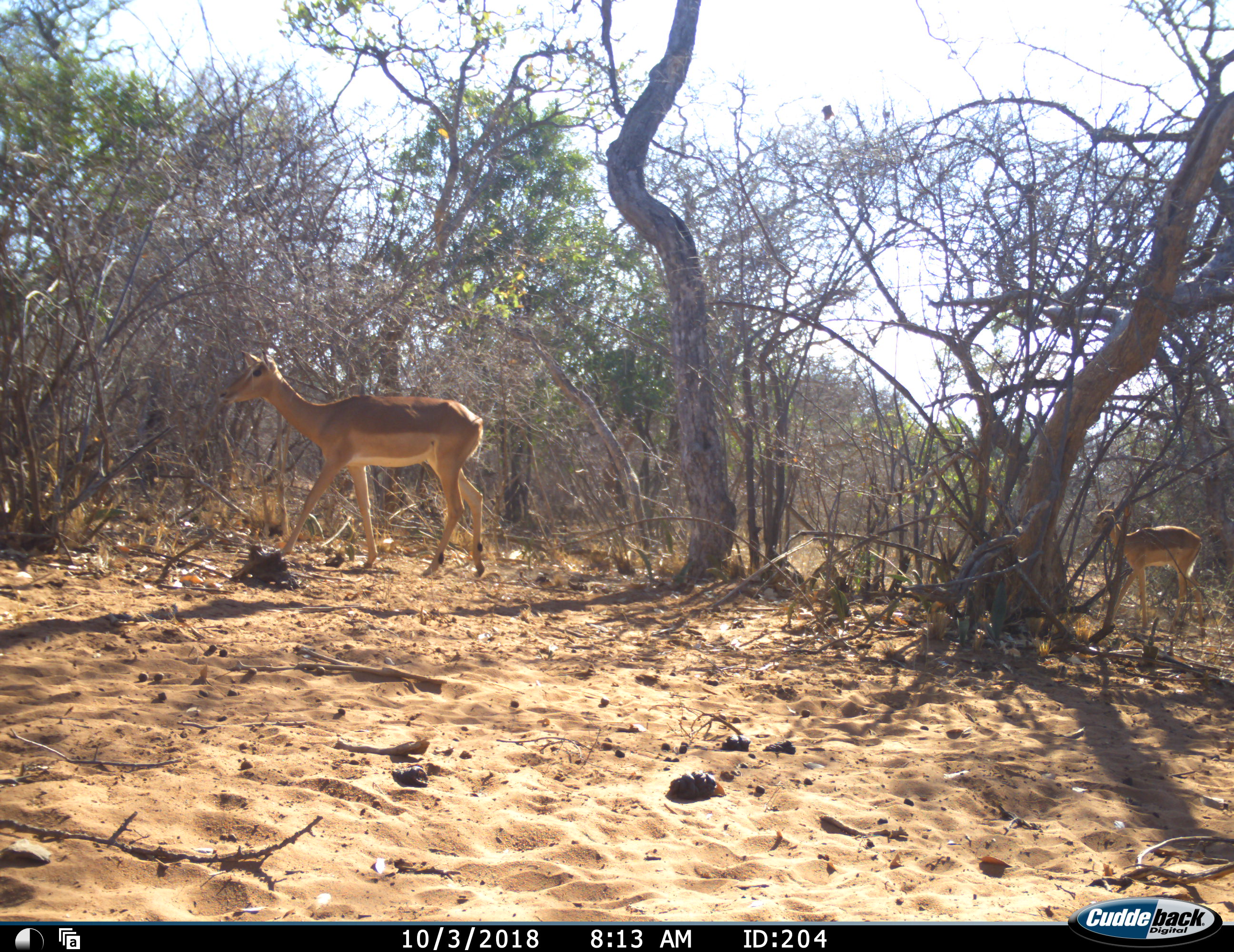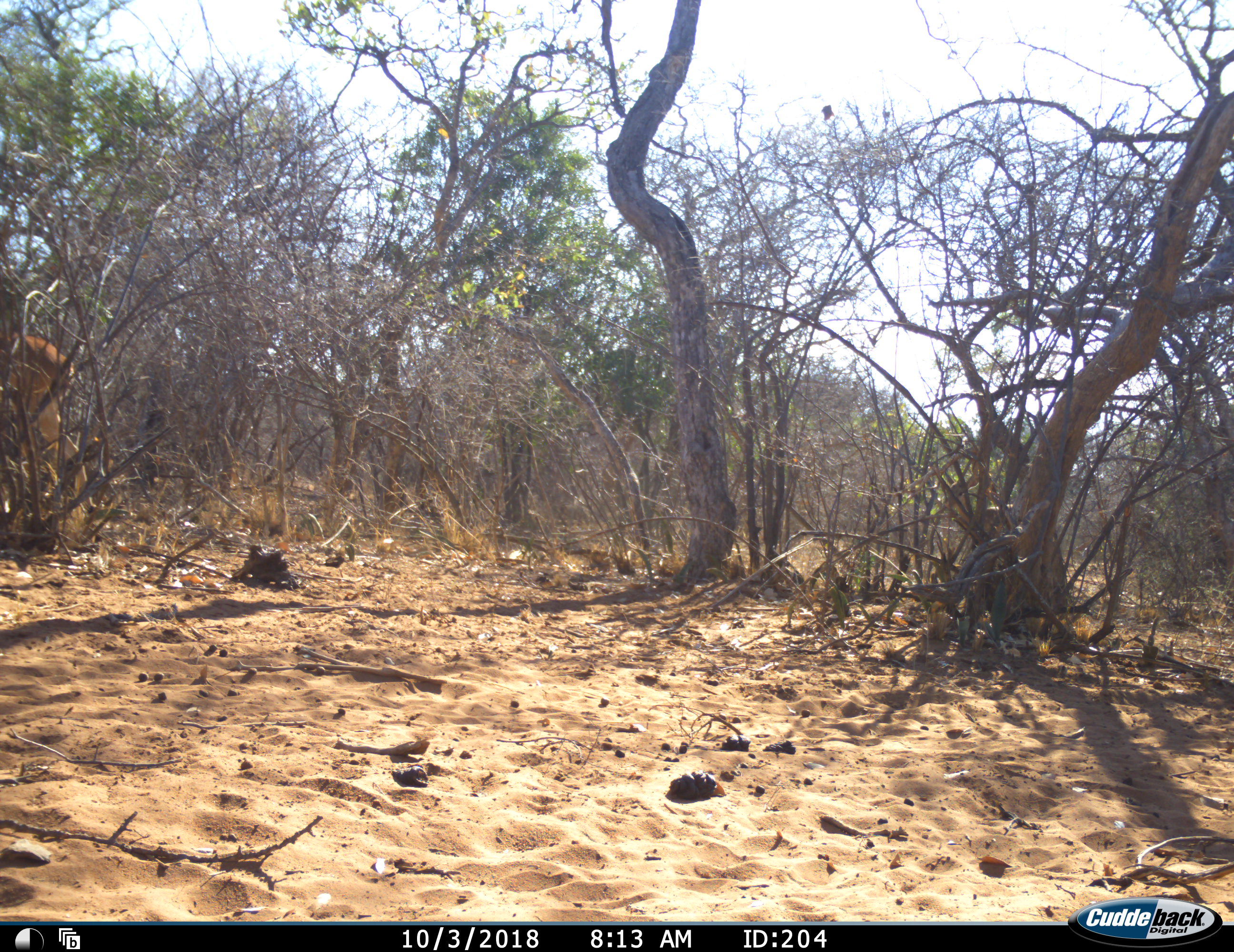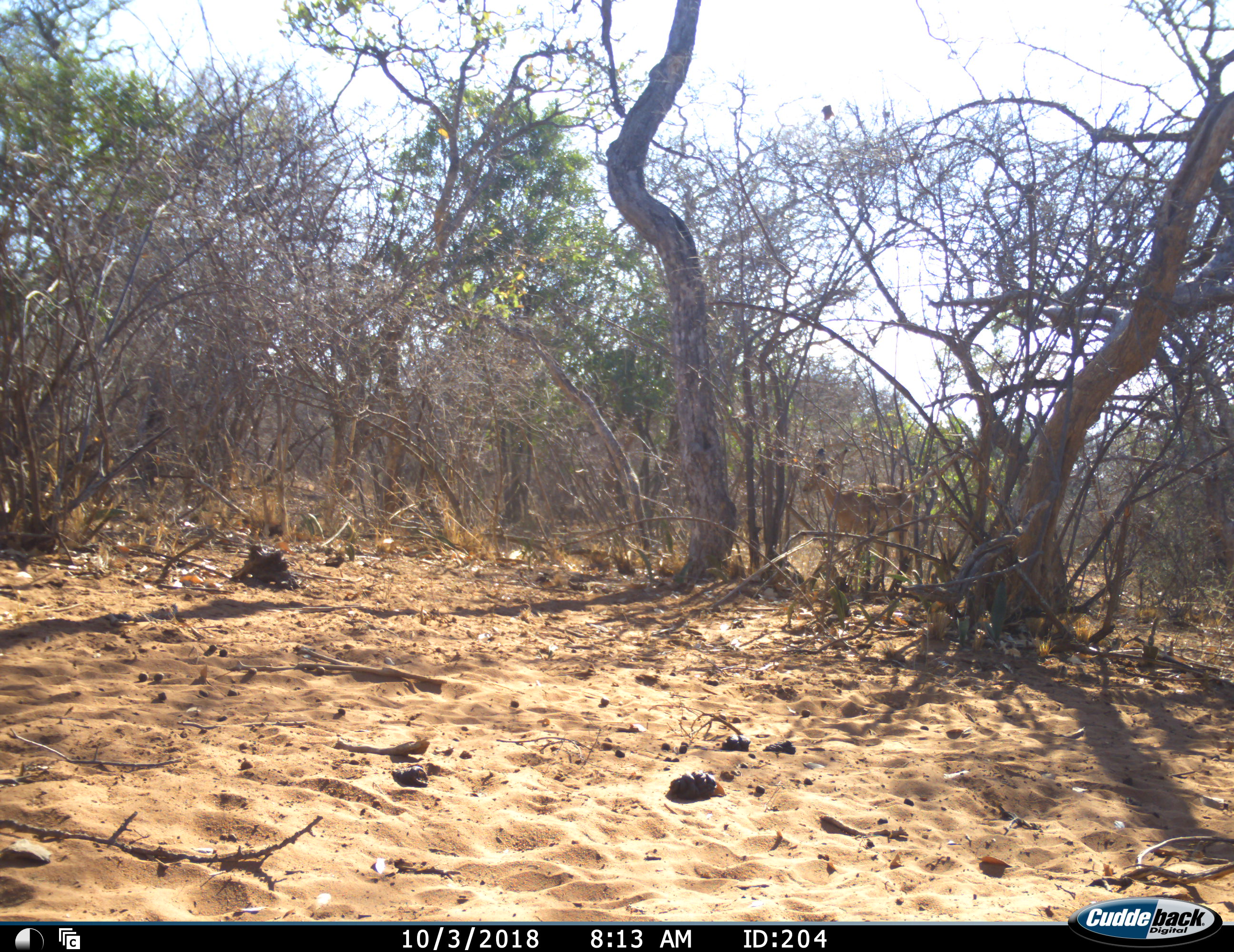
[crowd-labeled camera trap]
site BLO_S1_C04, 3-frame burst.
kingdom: Animalia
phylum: Chordata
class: Mammalia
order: Artiodactyla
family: Bovidae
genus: Aepyceros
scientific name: Aepyceros melampus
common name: impala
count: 2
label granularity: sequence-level